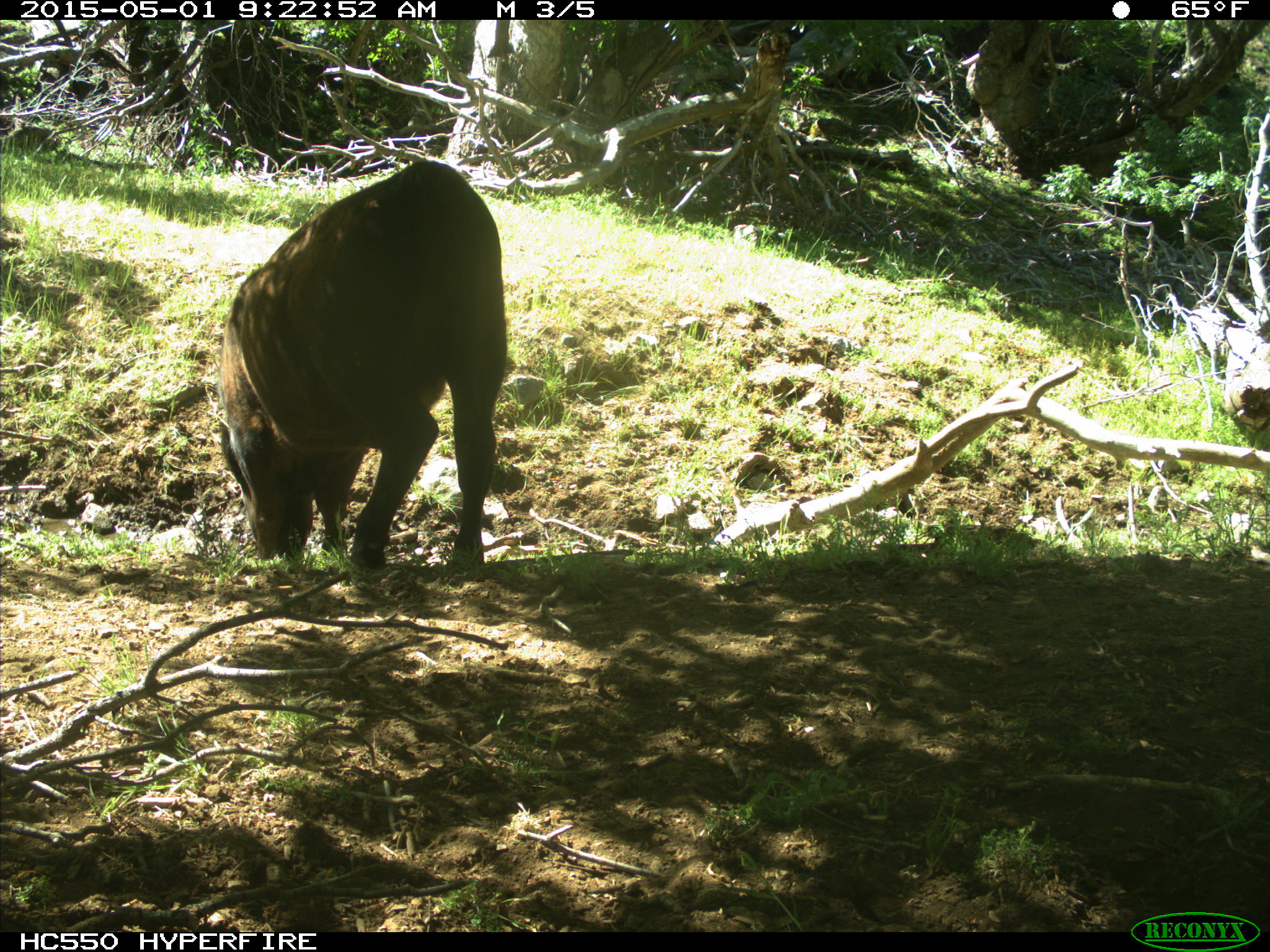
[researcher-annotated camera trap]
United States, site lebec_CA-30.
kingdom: Animalia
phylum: Chordata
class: Mammalia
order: Artiodactyla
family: Bovidae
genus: Bos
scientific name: Bos taurus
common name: domestic cow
Bos taurus (domestic cow).